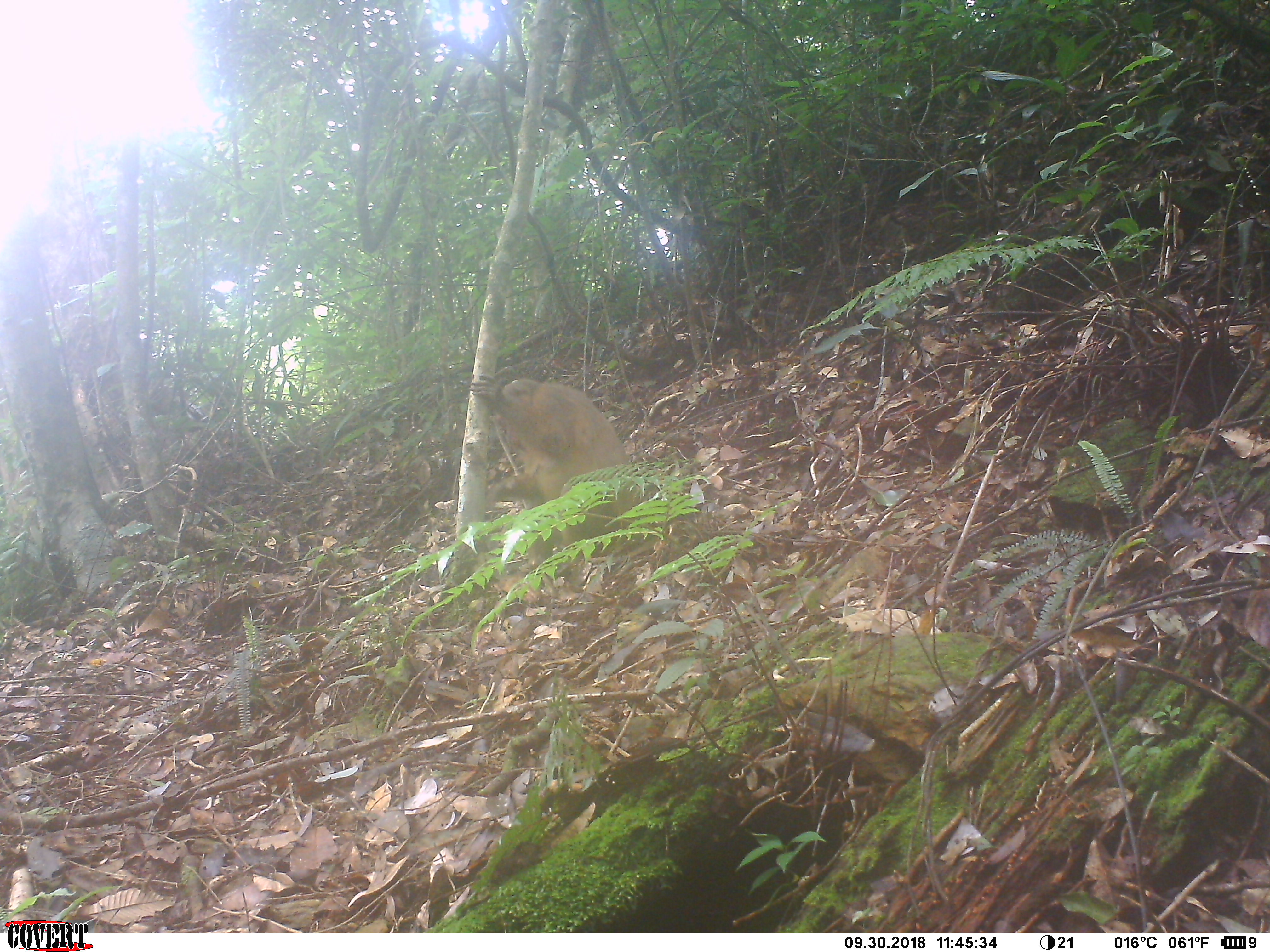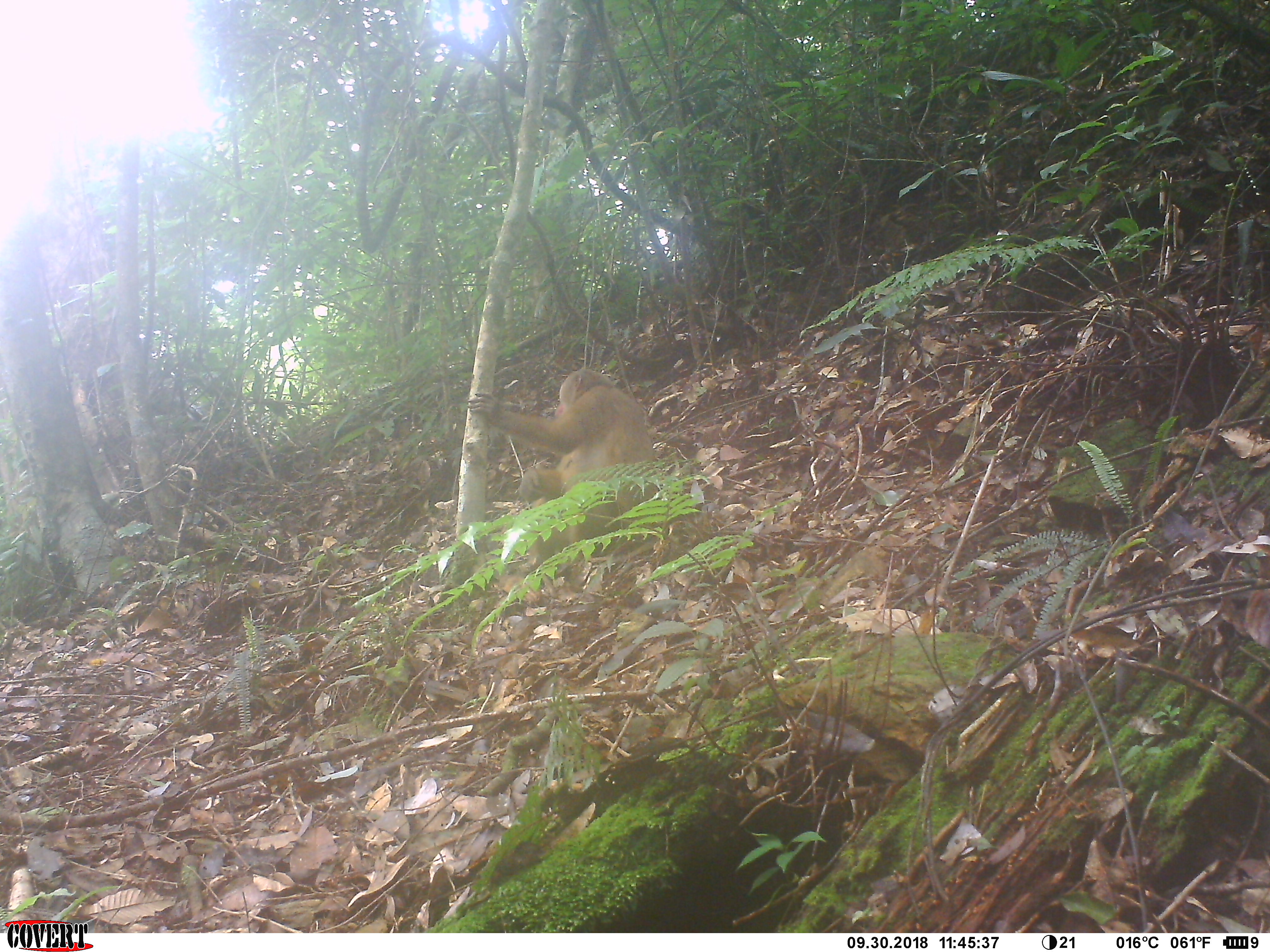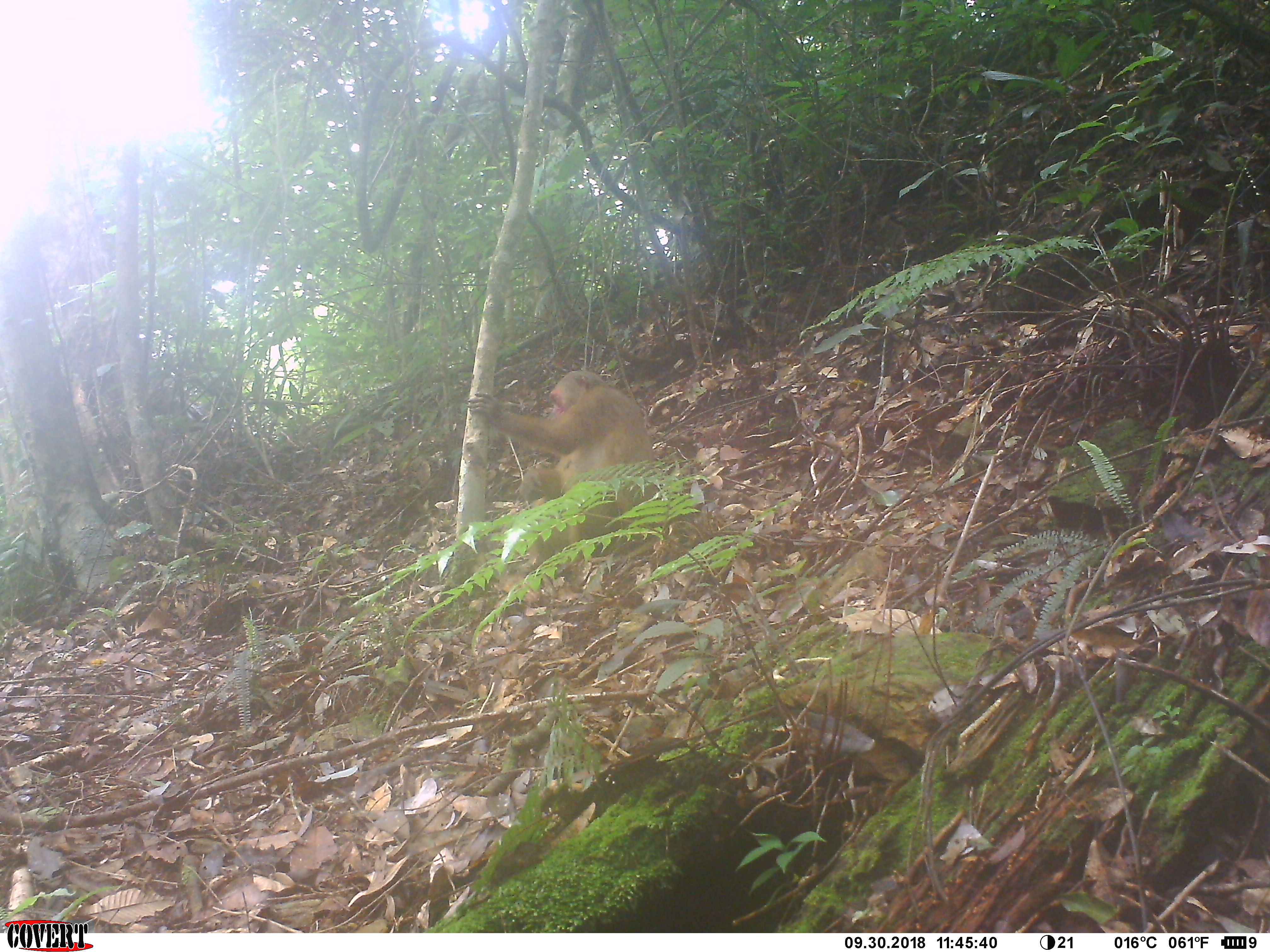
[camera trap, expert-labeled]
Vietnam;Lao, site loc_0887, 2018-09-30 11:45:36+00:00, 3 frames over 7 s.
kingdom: Animalia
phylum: Chordata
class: Mammalia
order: Primates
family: Cercopithecidae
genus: Macaca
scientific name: Macaca arctoides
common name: stump-tailed macaque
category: stump tailed macaque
Stump tailed macaque (stump-tailed macaque) (Macaca arctoides). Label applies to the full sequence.